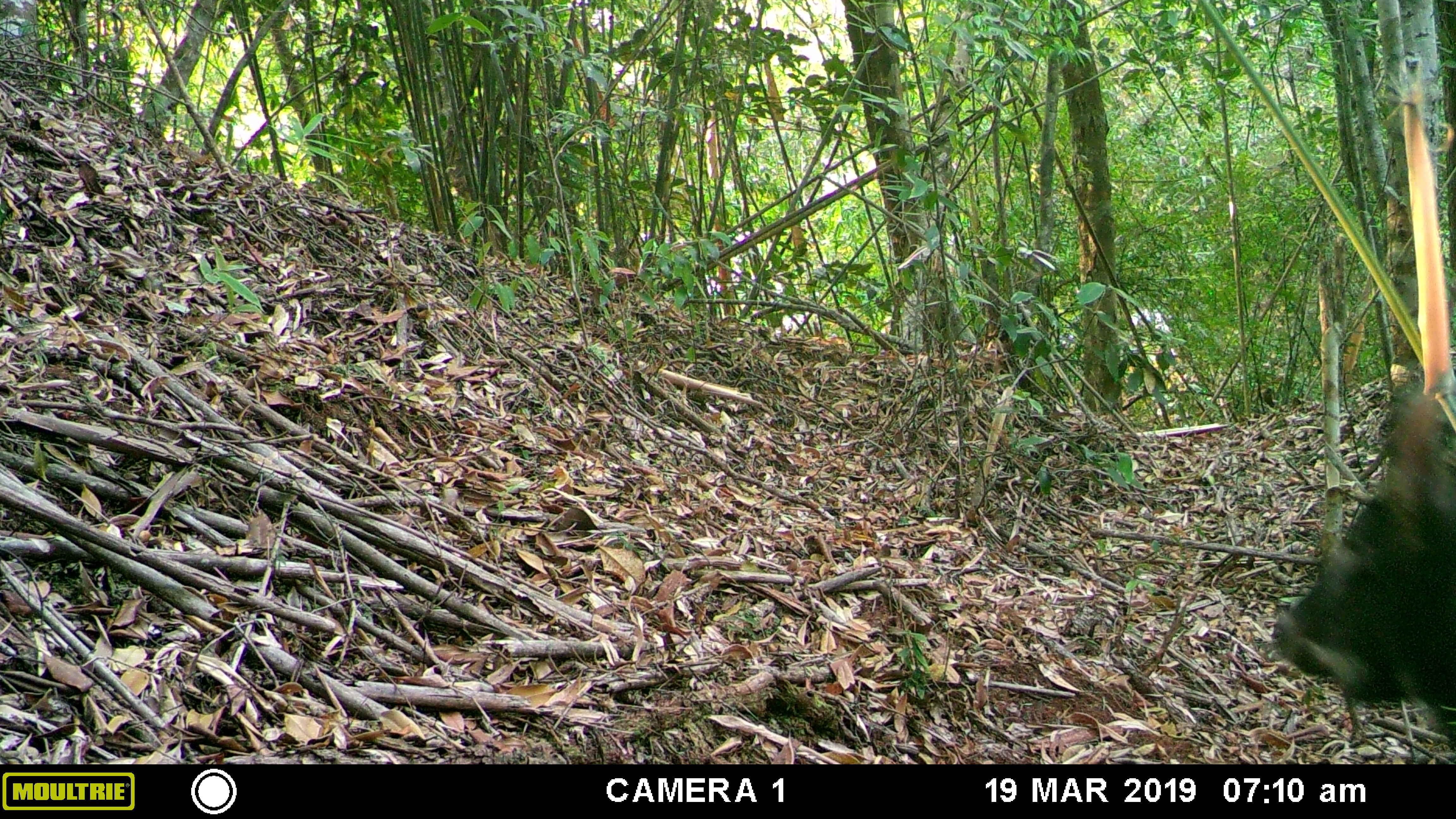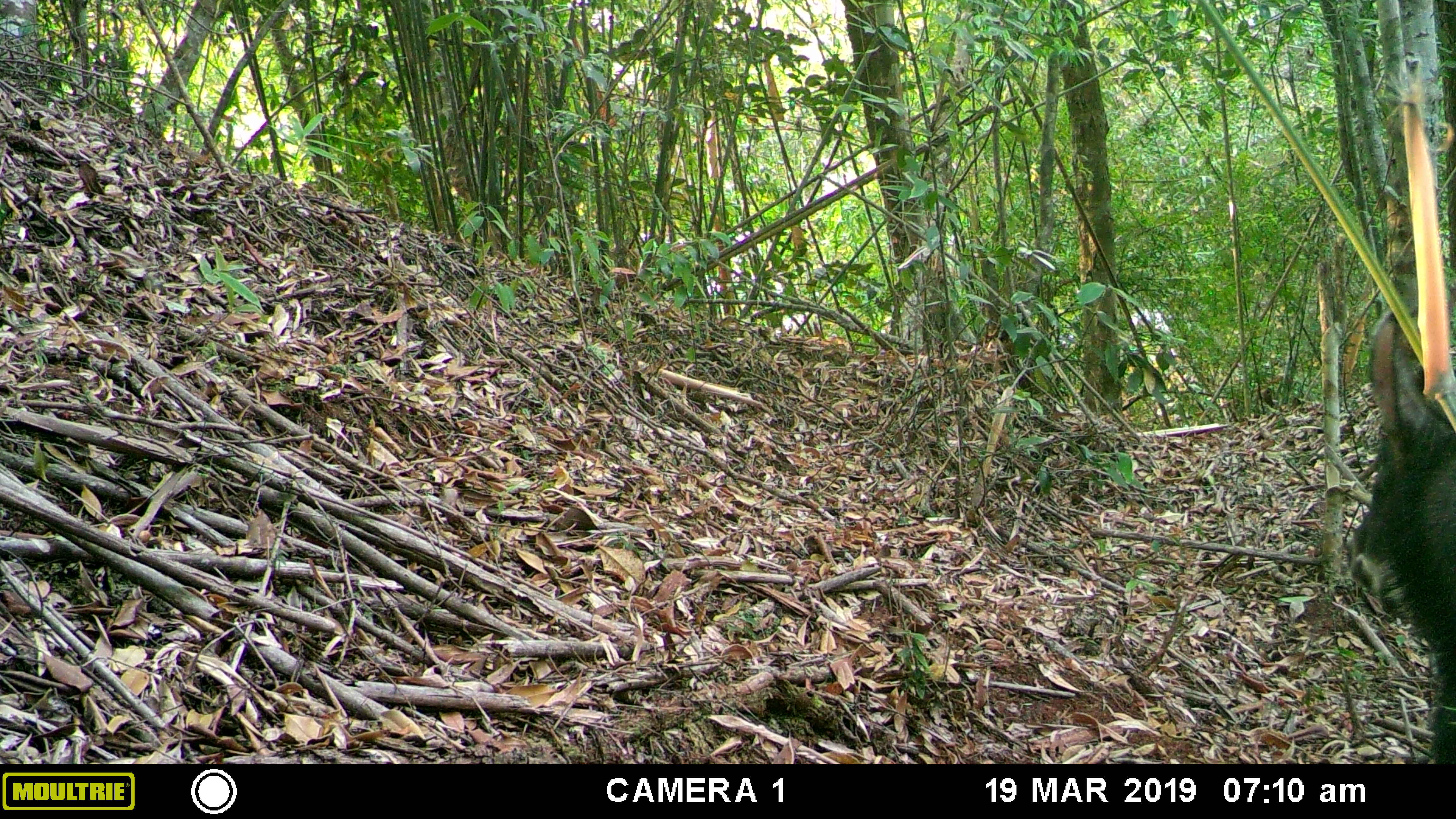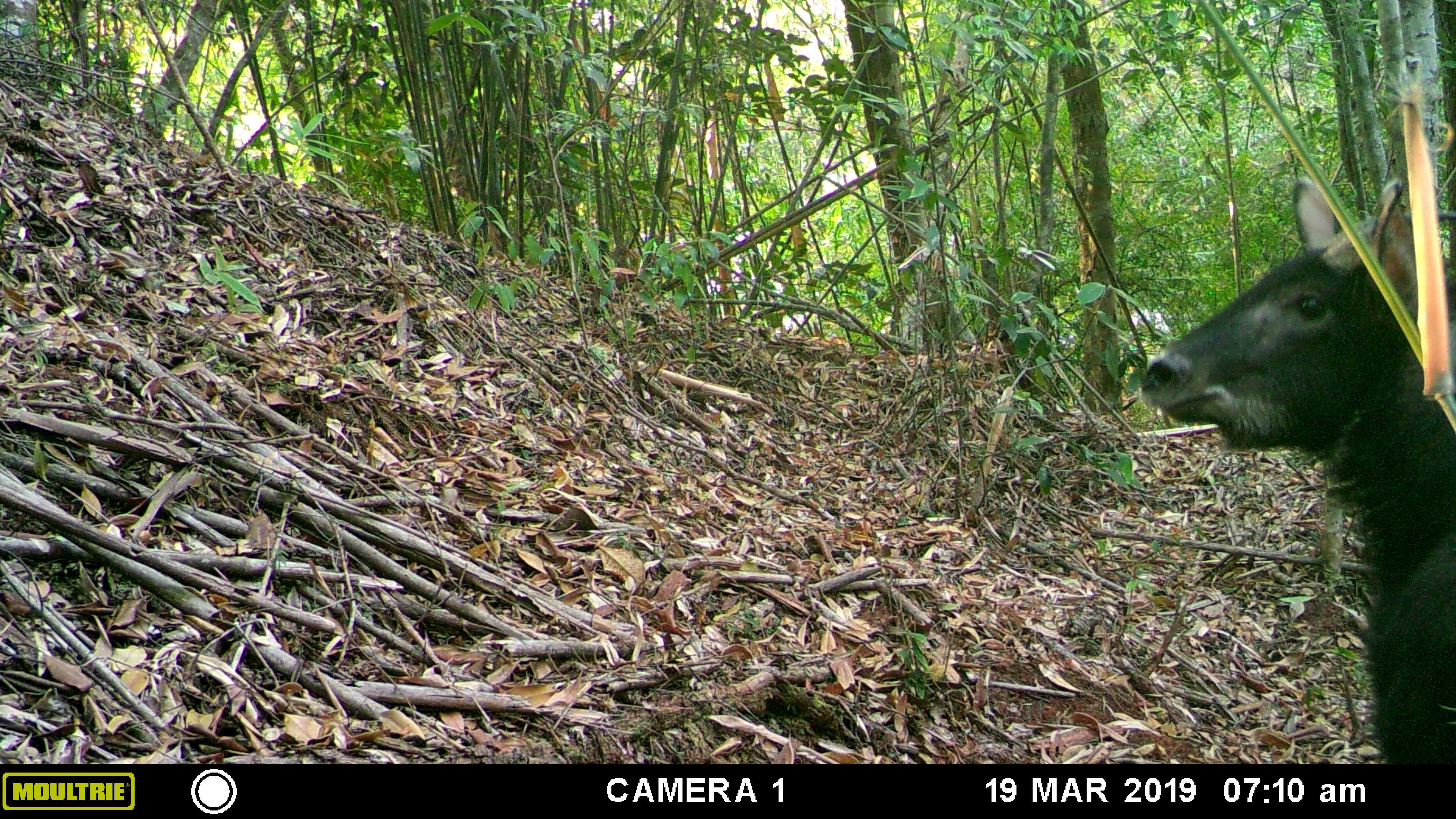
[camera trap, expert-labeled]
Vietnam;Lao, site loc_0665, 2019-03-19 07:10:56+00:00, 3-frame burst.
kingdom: Animalia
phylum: Chordata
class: Mammalia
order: Artiodactyla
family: Bovidae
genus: Capricornis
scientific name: Capricornis sumatraensis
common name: chinese serow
Chinese serow (Capricornis sumatraensis). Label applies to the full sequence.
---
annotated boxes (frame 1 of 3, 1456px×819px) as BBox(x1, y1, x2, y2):
chinese serow: BBox(1271, 379, 1456, 763)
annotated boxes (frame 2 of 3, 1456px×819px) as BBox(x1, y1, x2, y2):
chinese serow: BBox(1347, 314, 1456, 763)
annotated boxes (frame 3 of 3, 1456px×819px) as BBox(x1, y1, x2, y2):
chinese serow: BBox(1136, 172, 1456, 766)